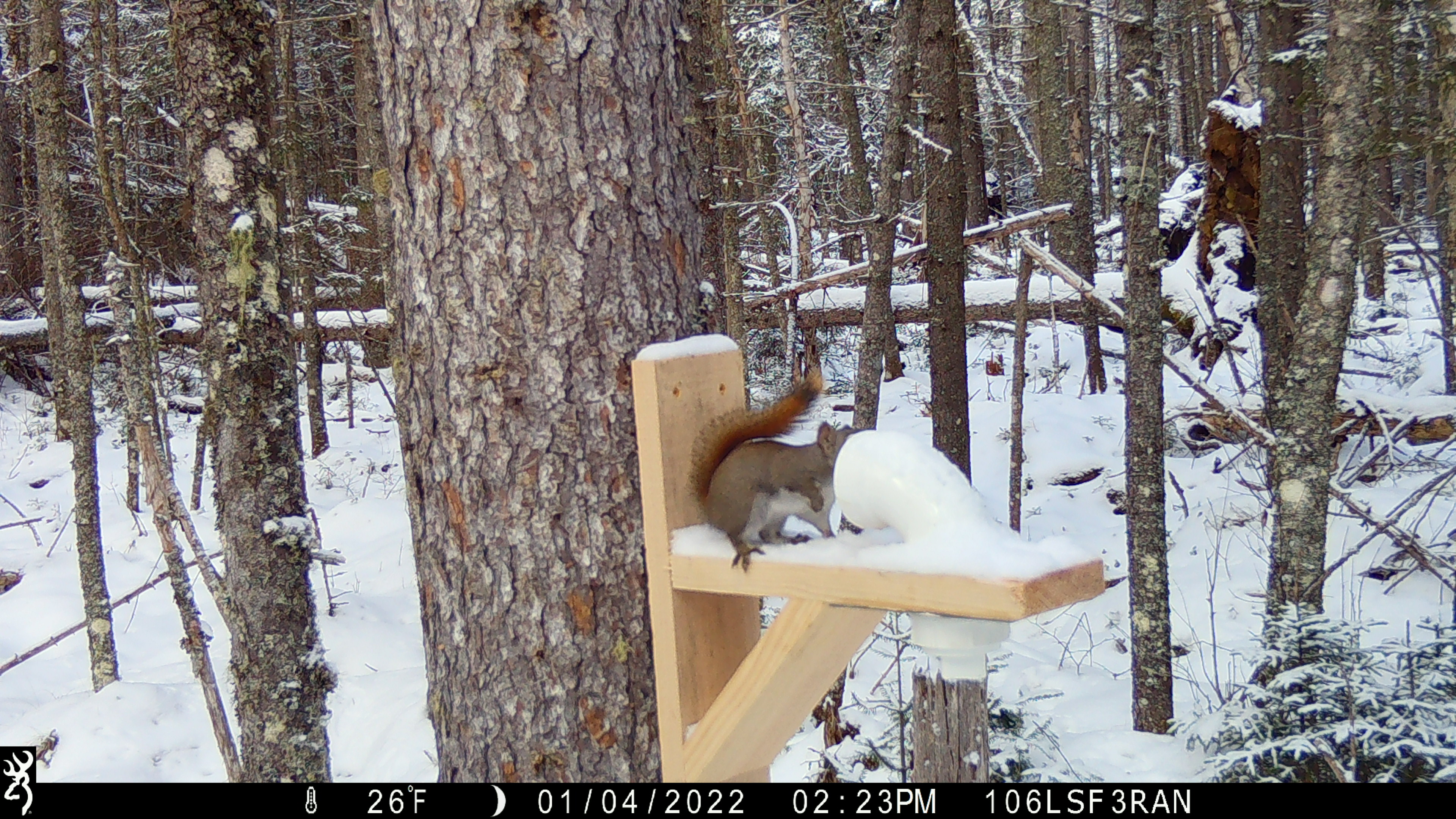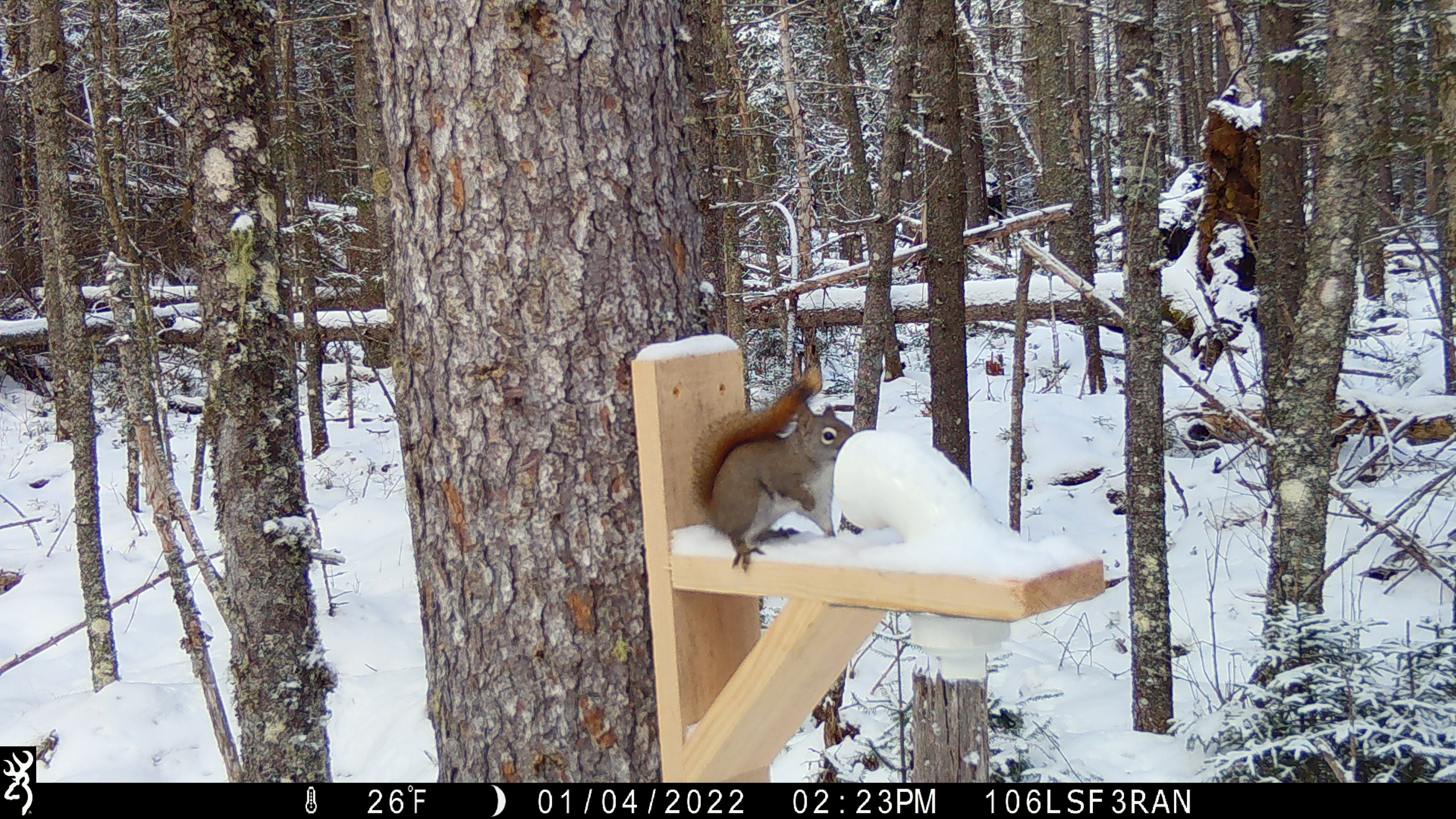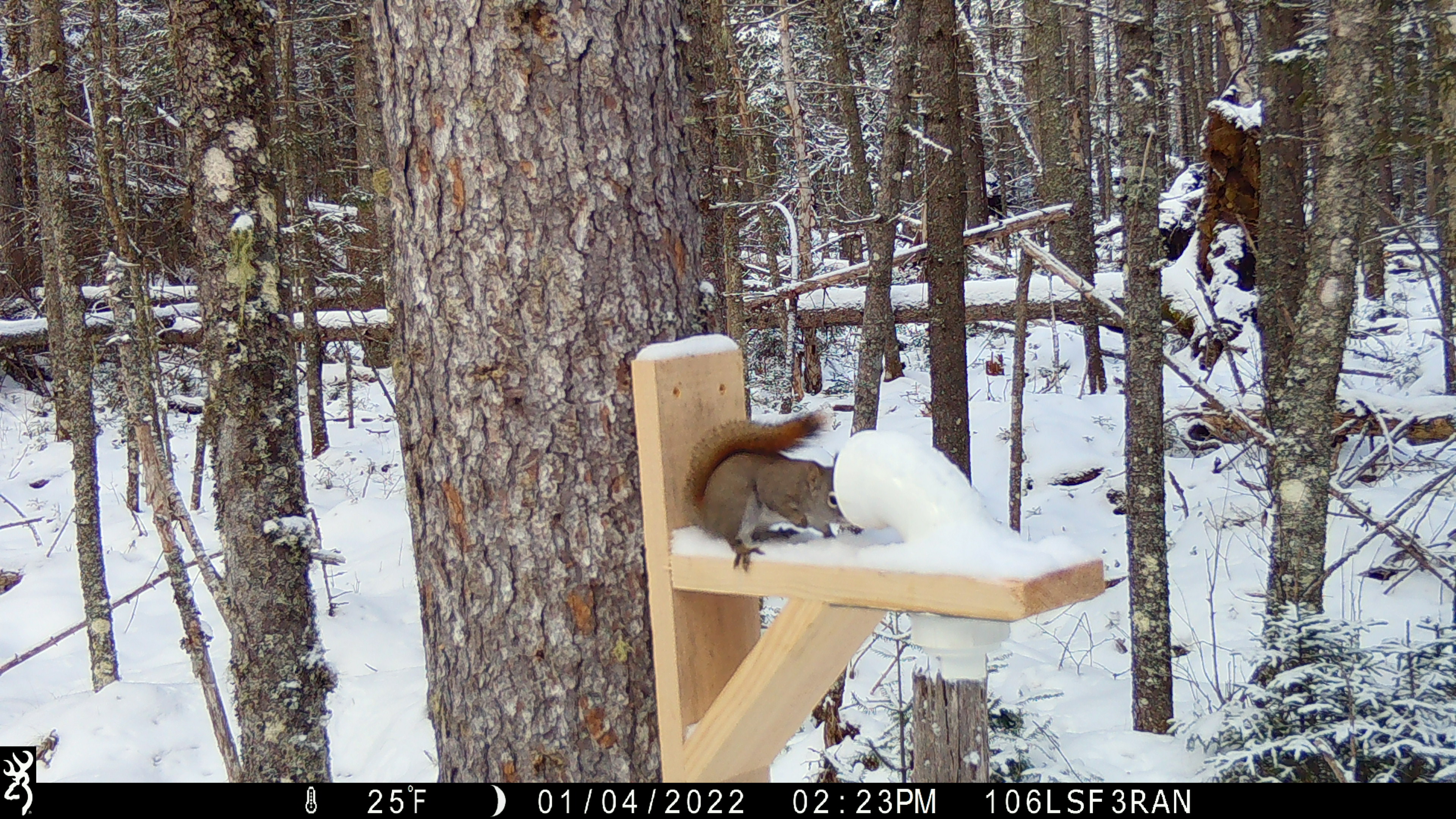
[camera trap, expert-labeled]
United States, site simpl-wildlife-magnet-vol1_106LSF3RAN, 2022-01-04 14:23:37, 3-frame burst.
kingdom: Animalia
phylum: Chordata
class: Mammalia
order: Rodentia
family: Sciuridae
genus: Tamiasciurus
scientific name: Tamiasciurus hudsonicus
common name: red squirrel